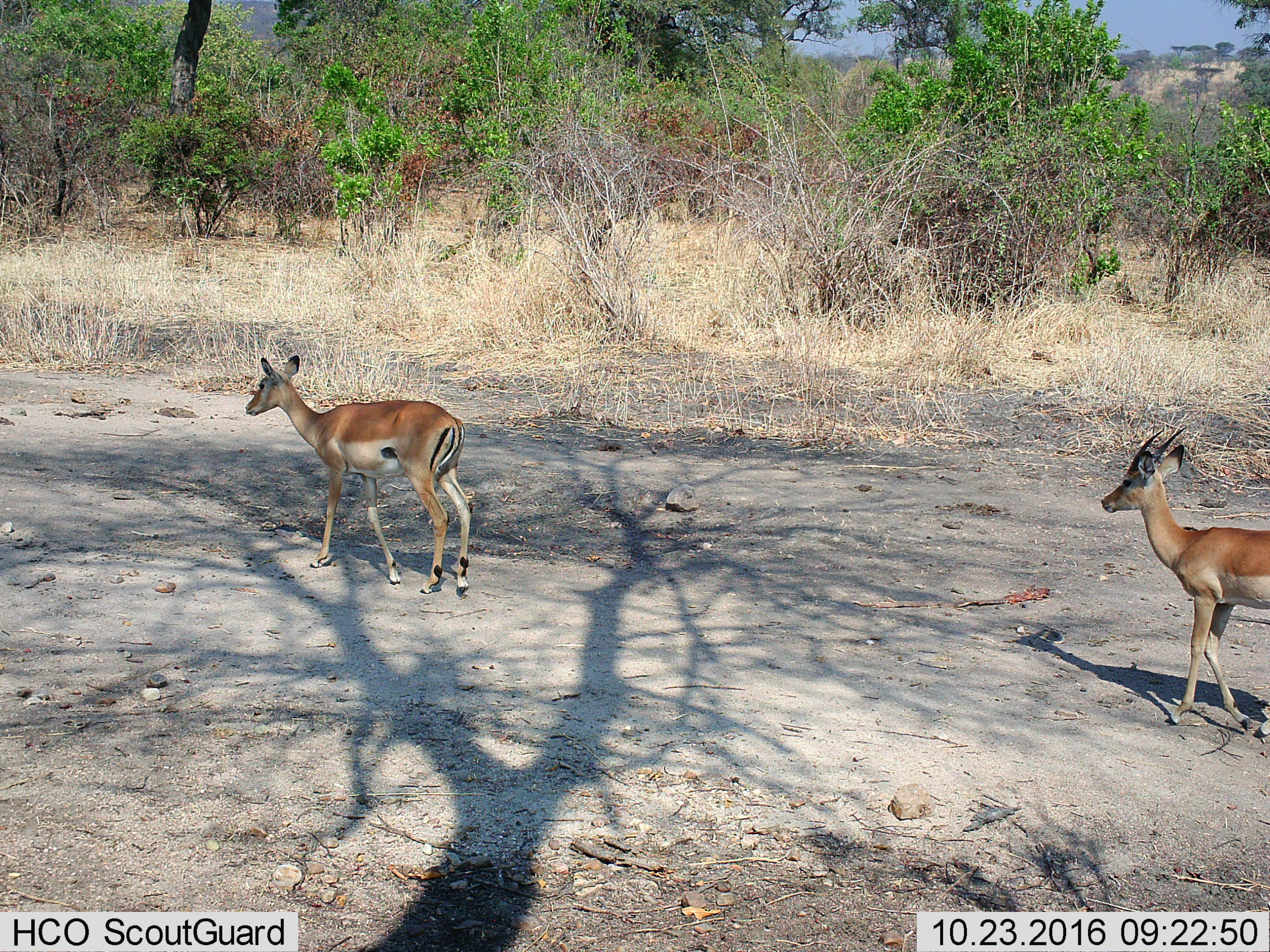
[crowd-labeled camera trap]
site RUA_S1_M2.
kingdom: Animalia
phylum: Chordata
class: Mammalia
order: Artiodactyla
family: Bovidae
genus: Aepyceros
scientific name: Aepyceros melampus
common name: impala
Impala (Aepyceros melampus), count 2. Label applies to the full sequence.